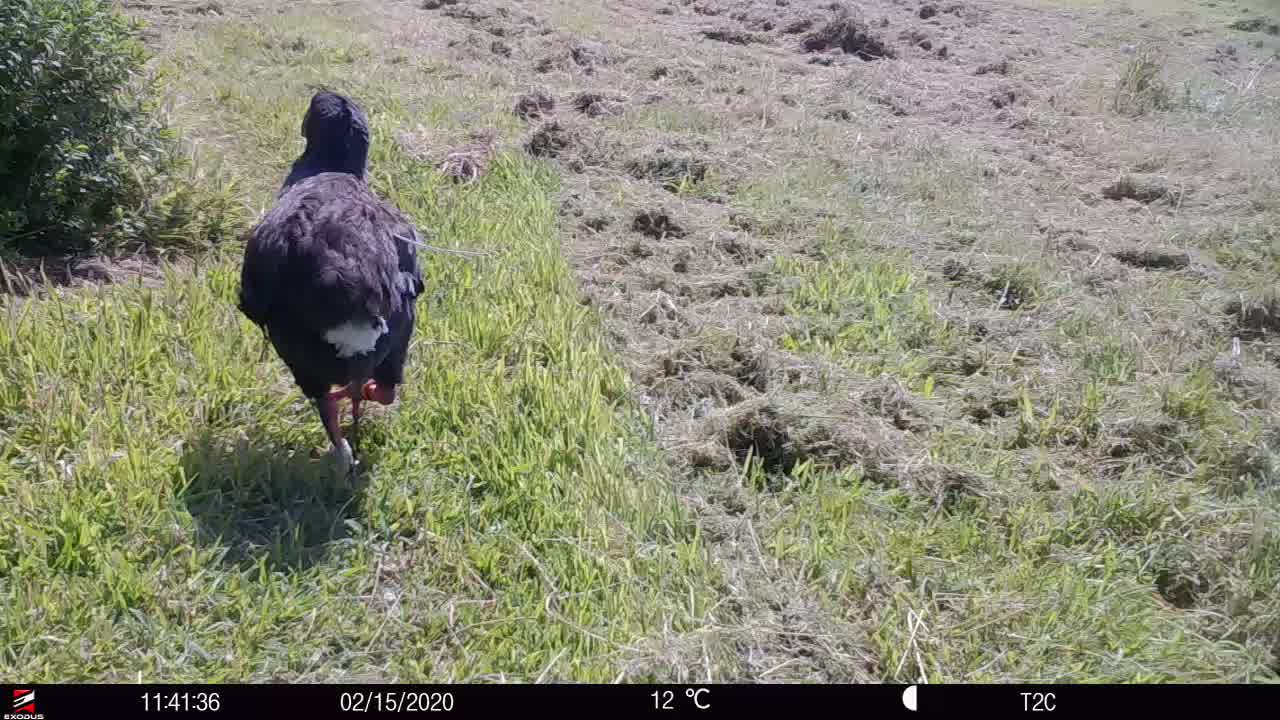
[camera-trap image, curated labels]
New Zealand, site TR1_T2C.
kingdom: Animalia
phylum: Chordata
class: Aves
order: Gruiformes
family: Rallidae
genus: Porphyrio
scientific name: Porphyrio mantelli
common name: takahe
Takahe (Porphyrio mantelli).